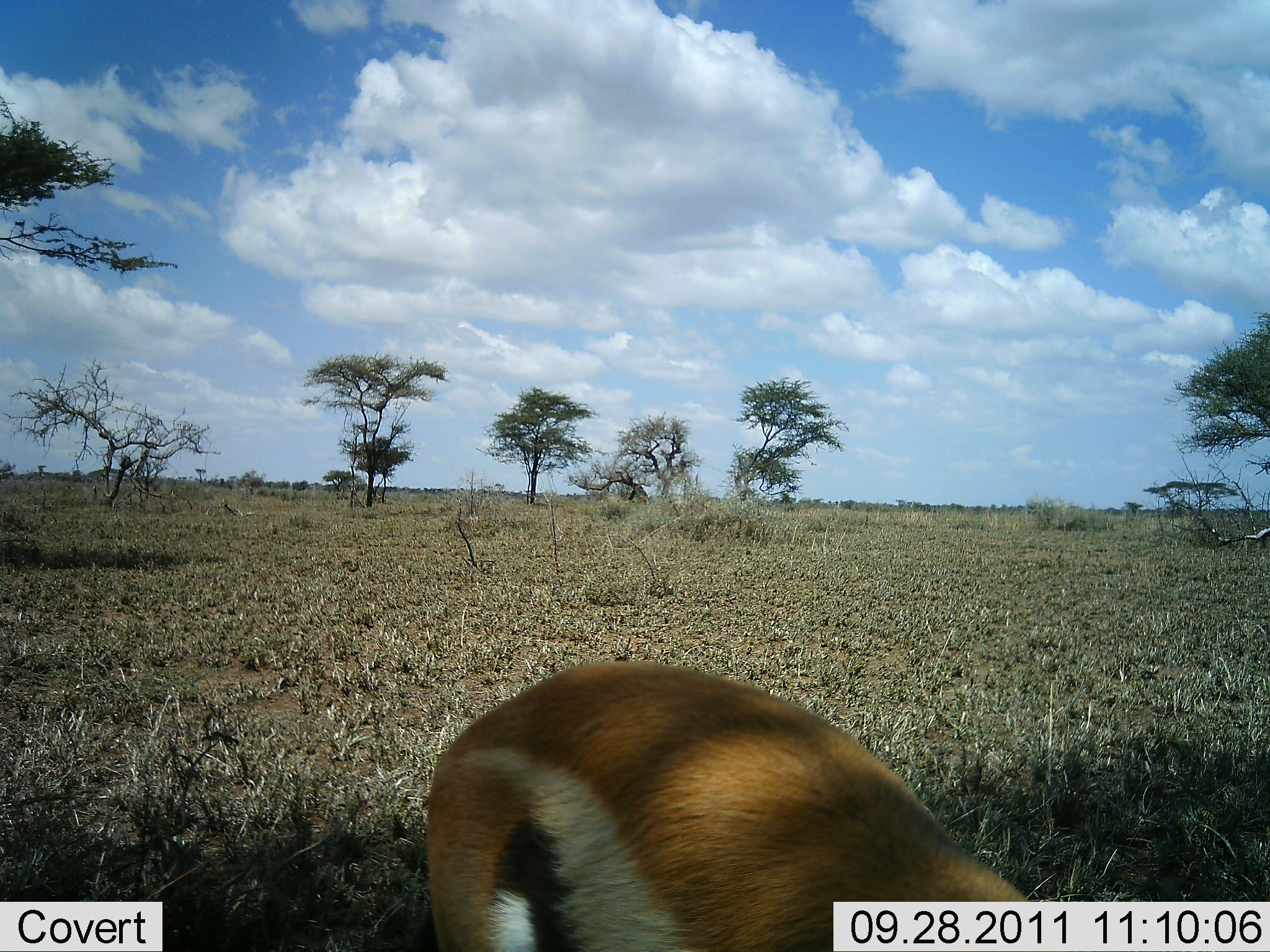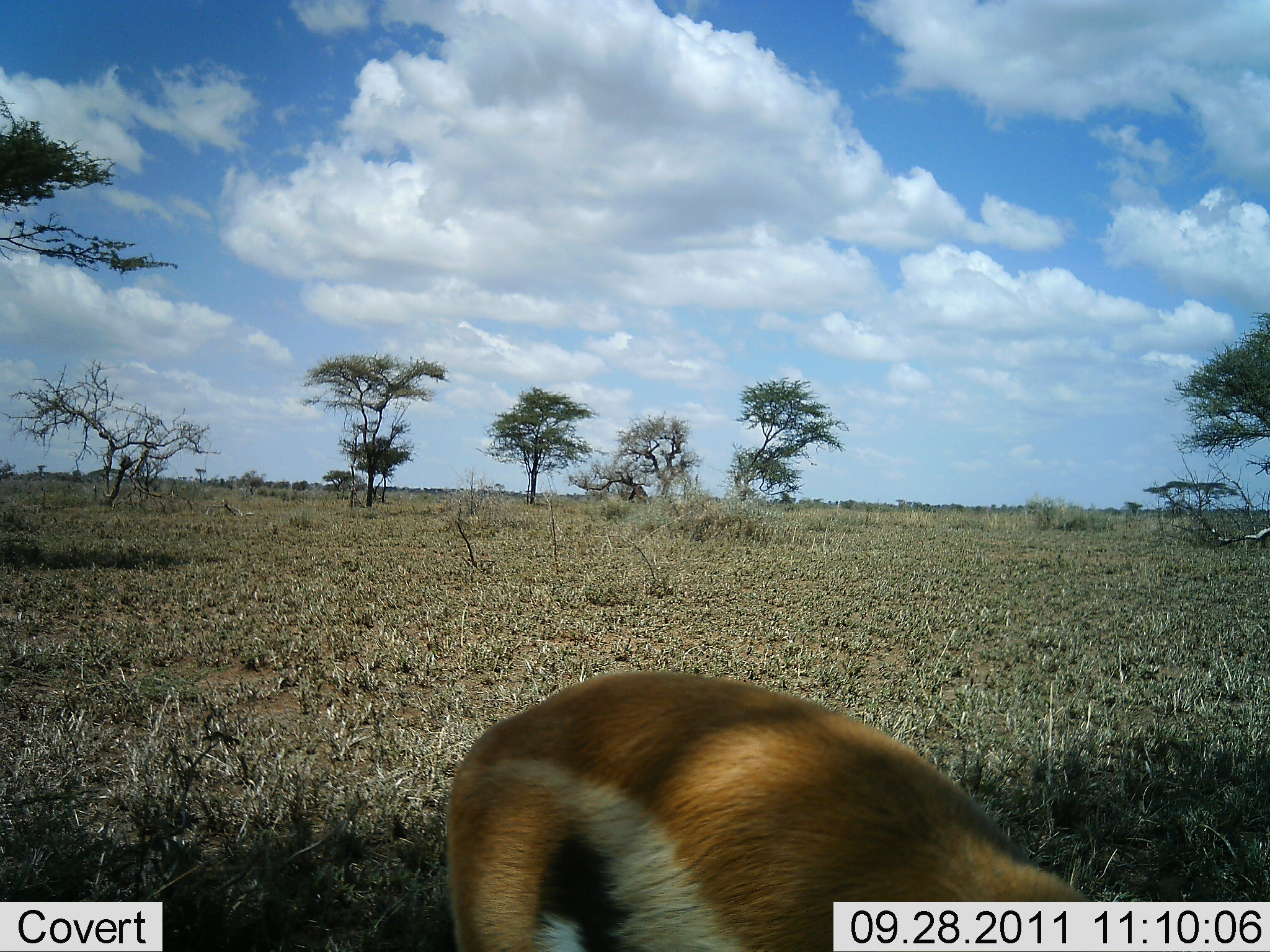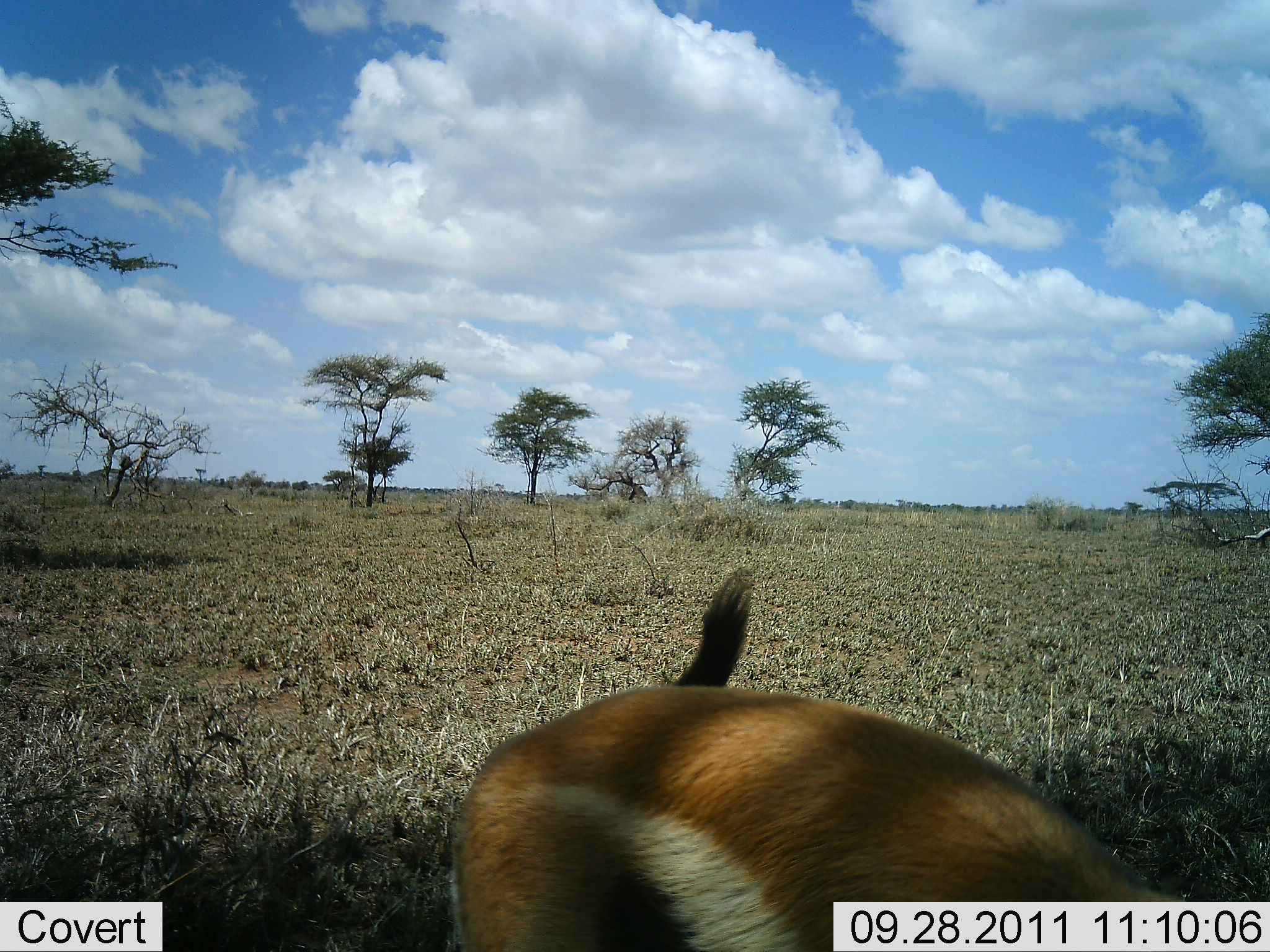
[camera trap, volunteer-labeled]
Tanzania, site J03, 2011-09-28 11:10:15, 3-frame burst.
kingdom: Animalia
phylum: Chordata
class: Mammalia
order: Artiodactyla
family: Bovidae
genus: Eudorcas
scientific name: Eudorcas thomsonii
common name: thomson's gazelle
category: gazellethomsons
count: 1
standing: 64%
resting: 14%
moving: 0%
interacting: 0%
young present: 0%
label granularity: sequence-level